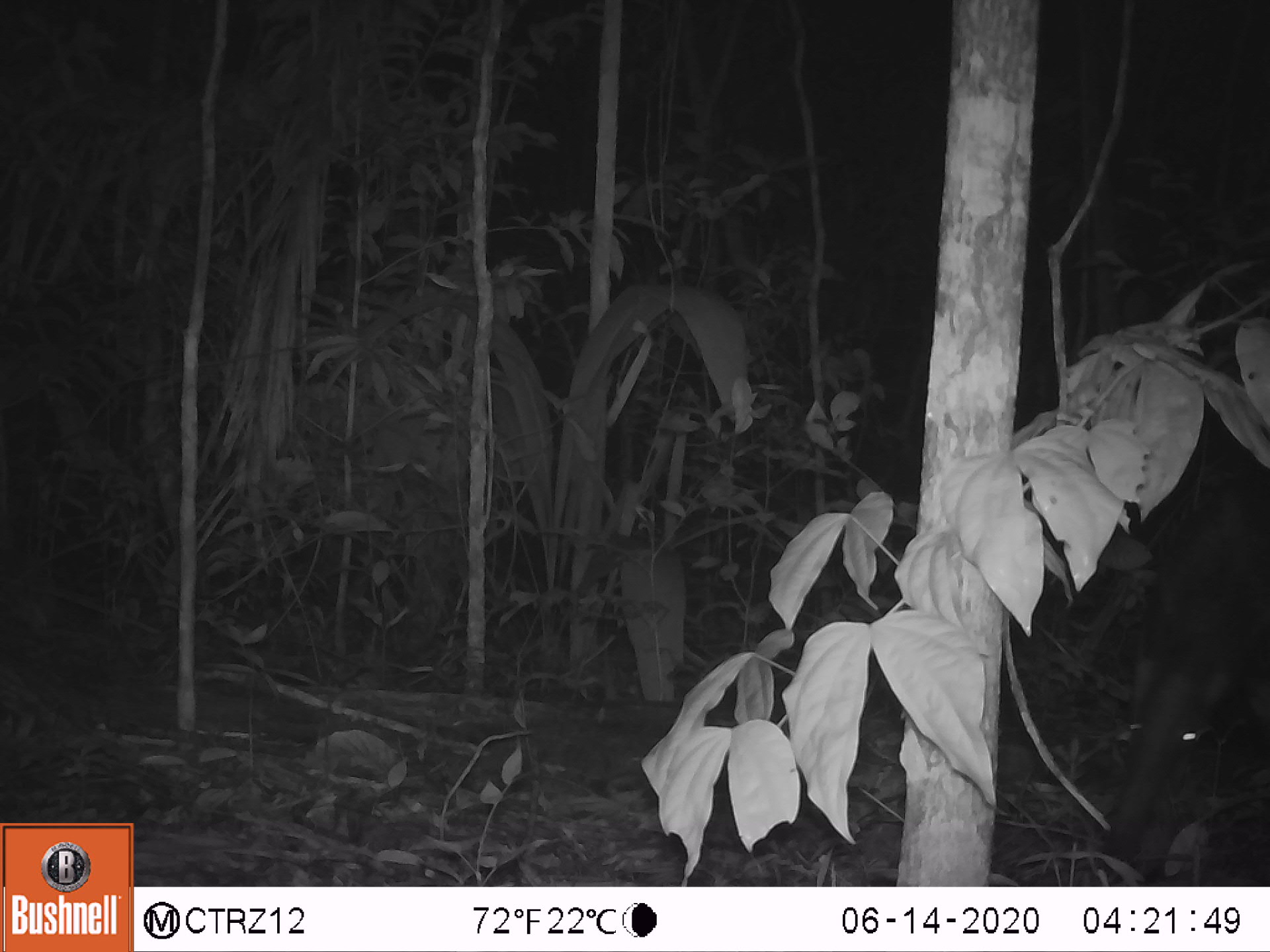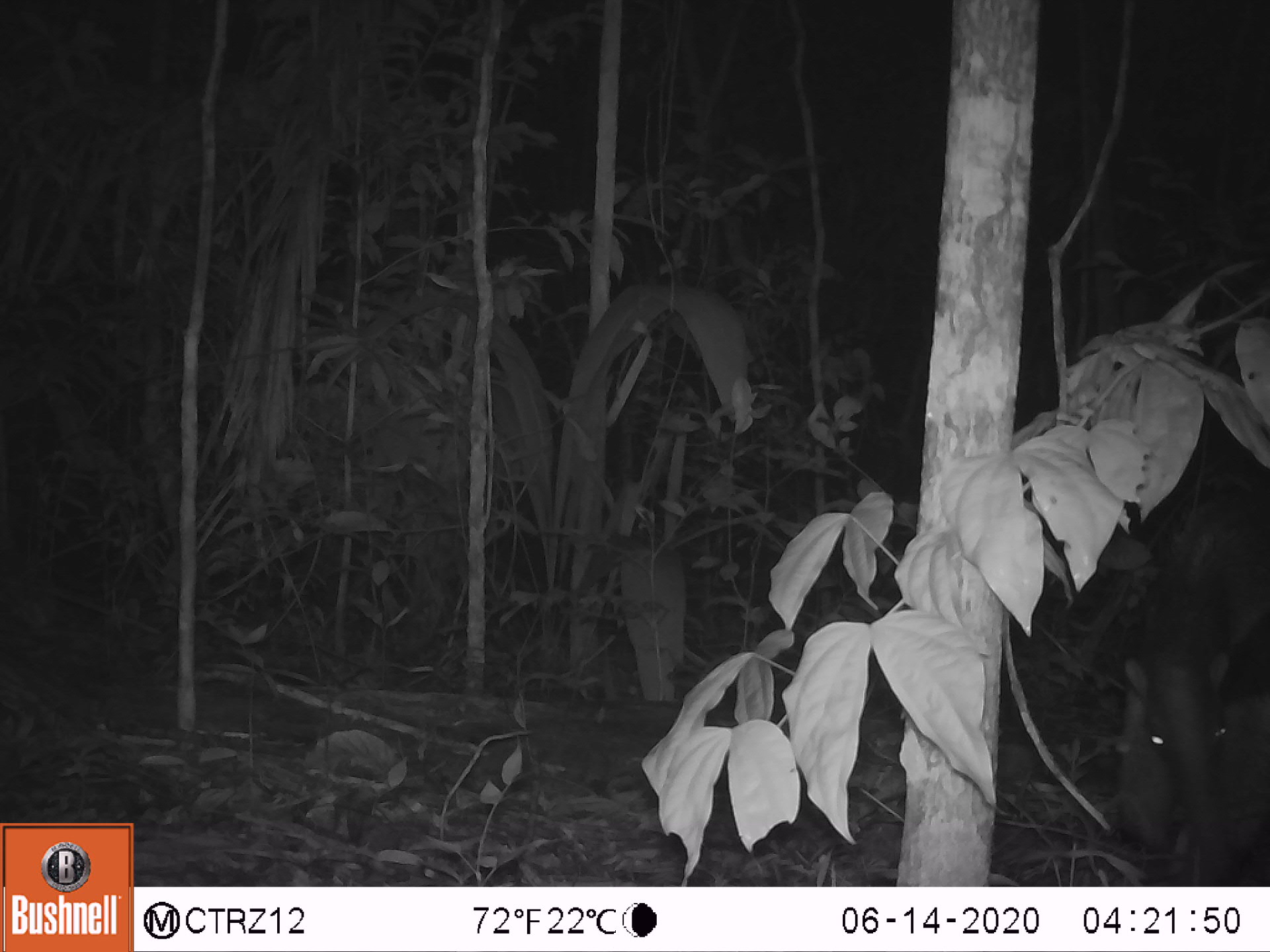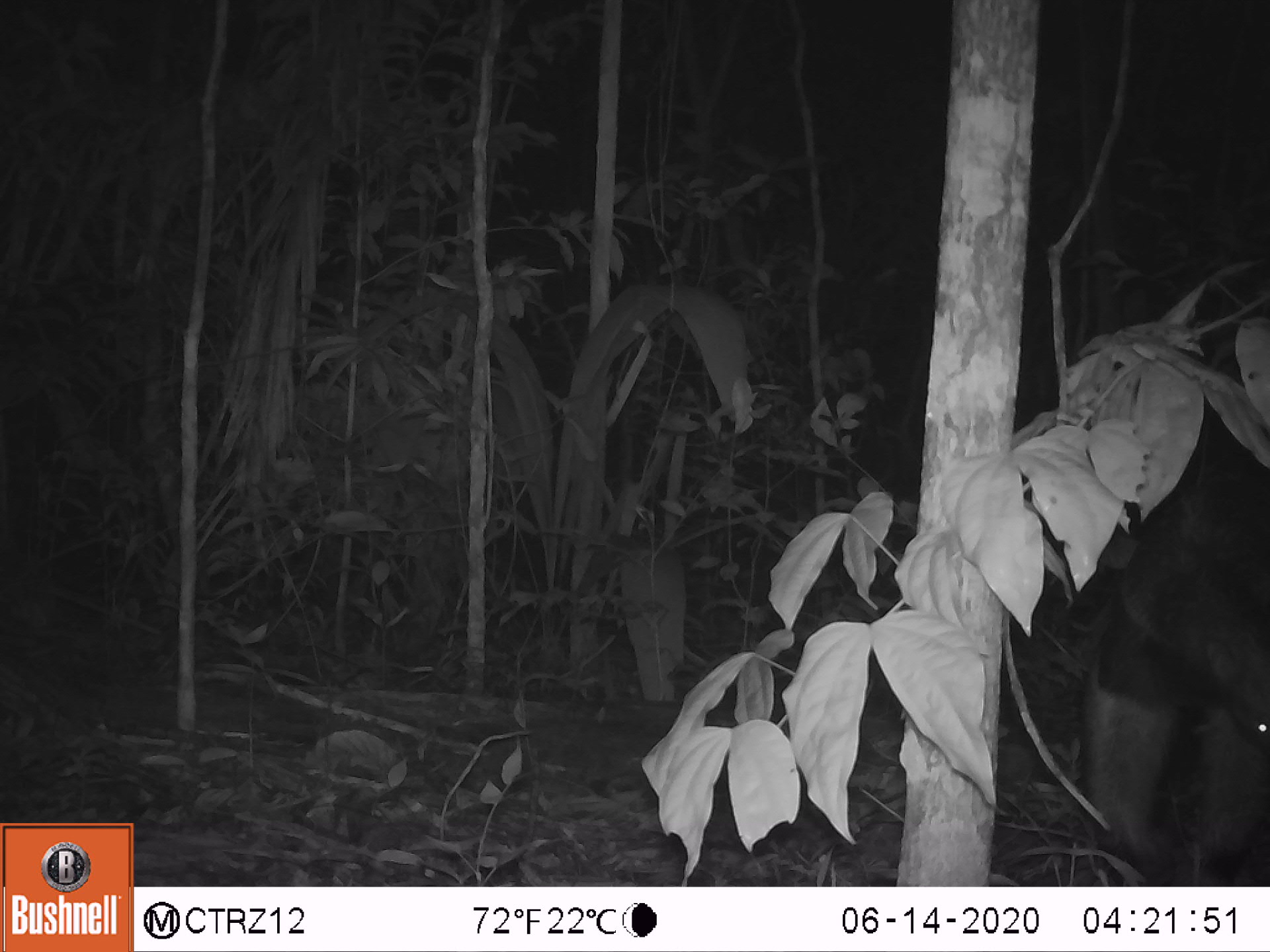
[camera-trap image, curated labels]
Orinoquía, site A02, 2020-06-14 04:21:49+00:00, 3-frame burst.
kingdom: Animalia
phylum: Chordata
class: Mammalia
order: Pilosa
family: Myrmecophagidae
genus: Myrmecophaga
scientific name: Myrmecophaga tridactyla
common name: giant anteater